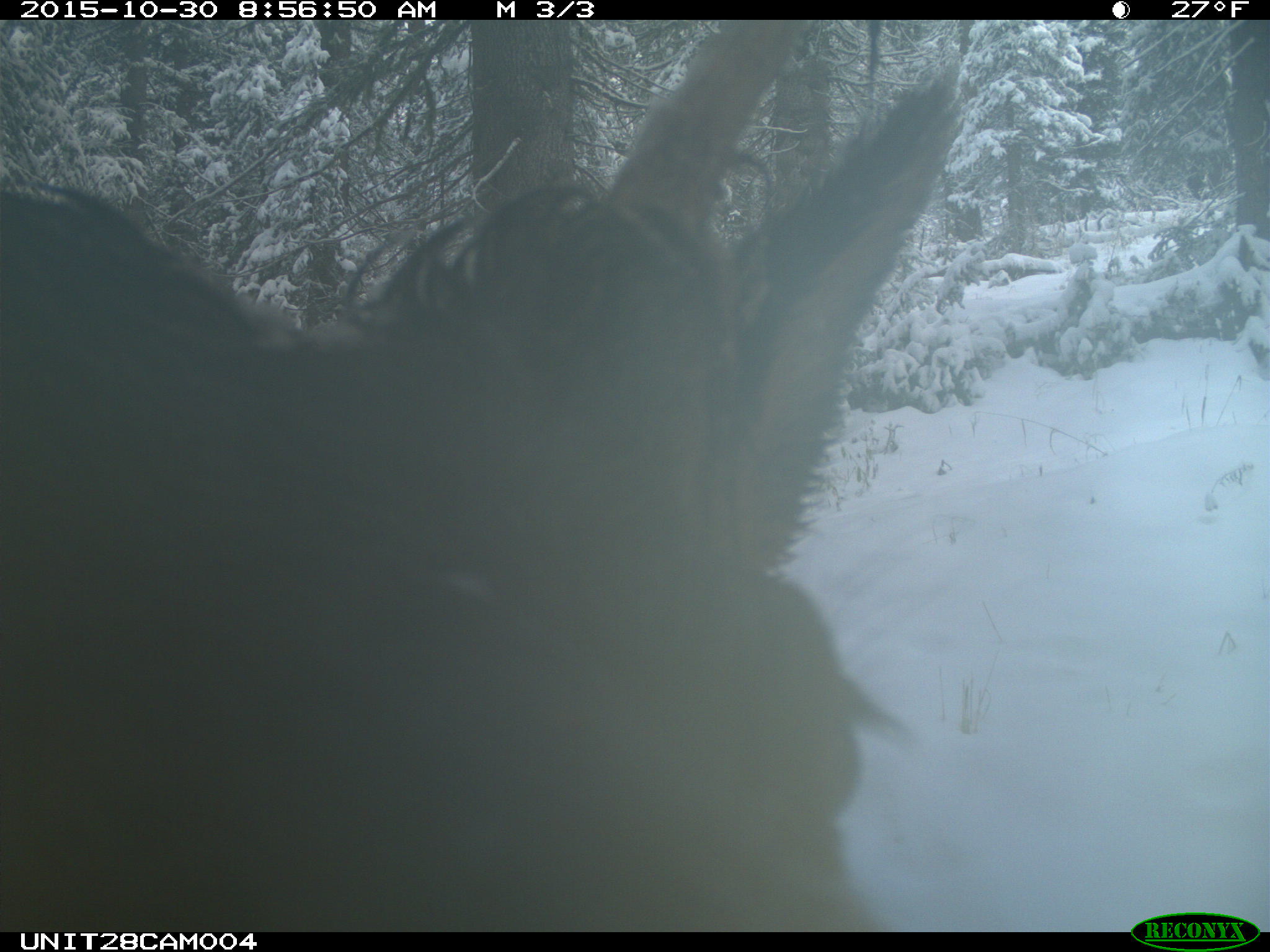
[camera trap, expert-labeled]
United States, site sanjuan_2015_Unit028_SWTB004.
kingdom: Animalia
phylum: Chordata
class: Mammalia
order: Artiodactyla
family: Cervidae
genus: Cervus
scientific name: Cervus elaphus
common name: red deer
Cervus elaphus (red deer).